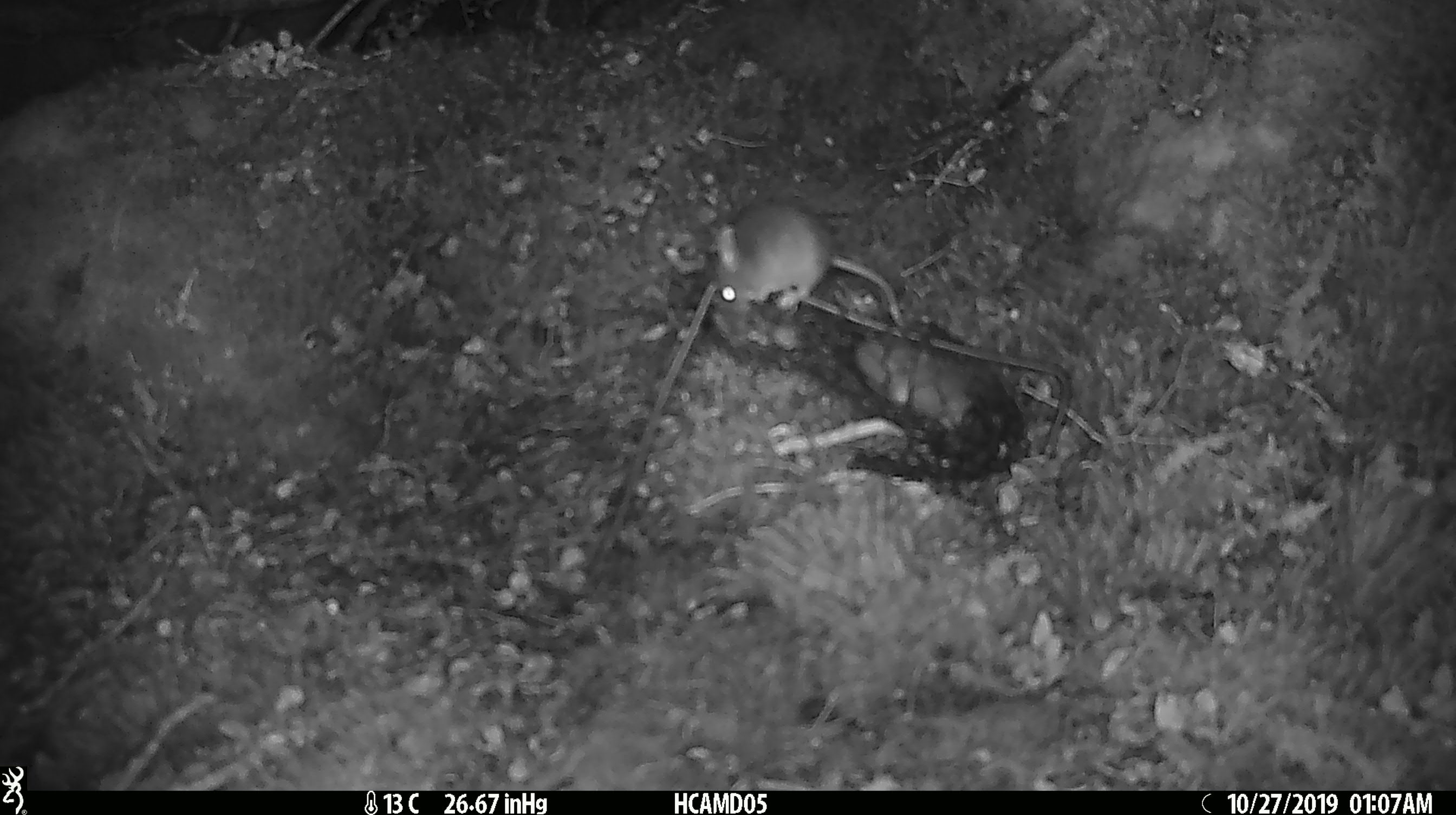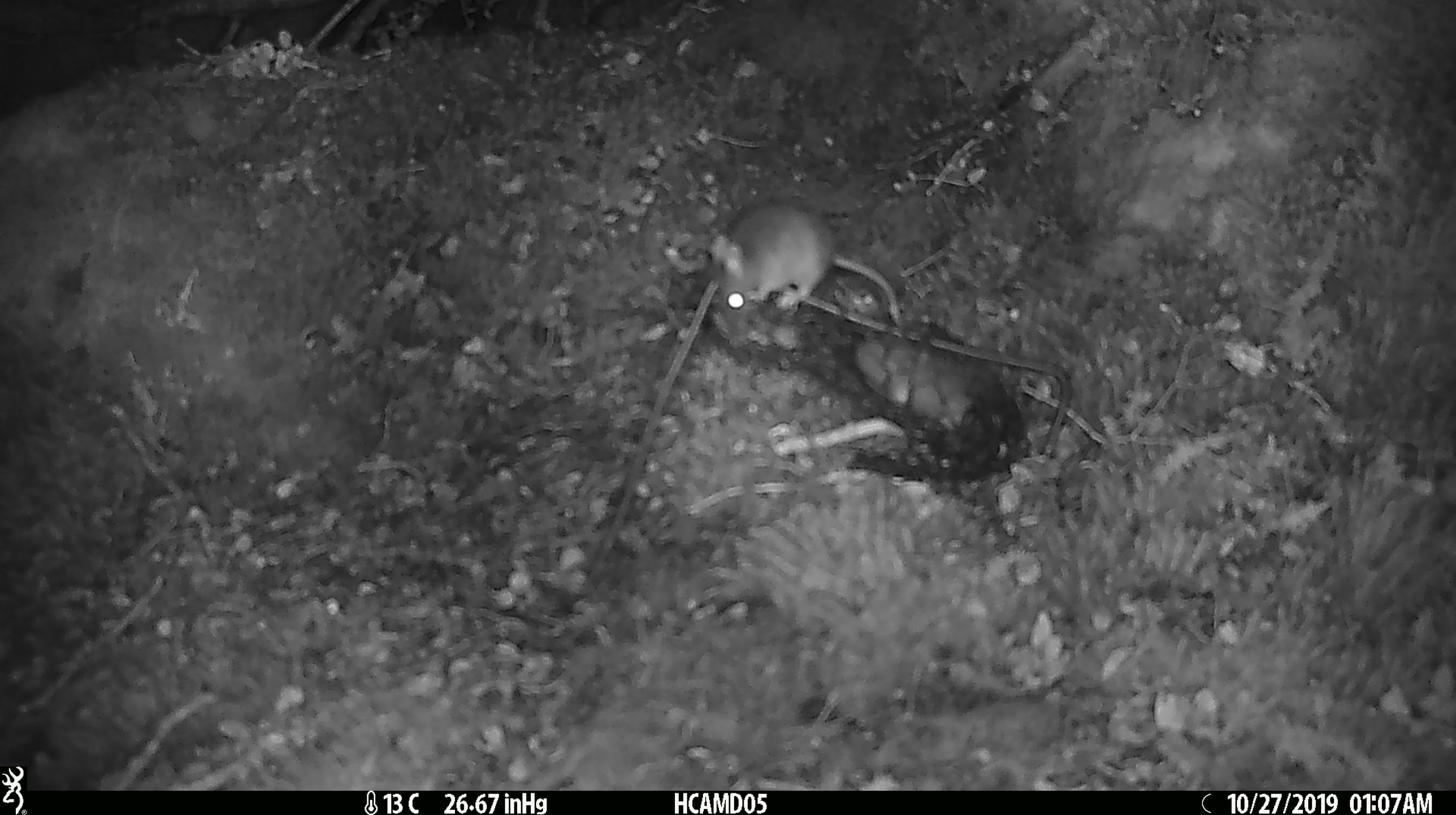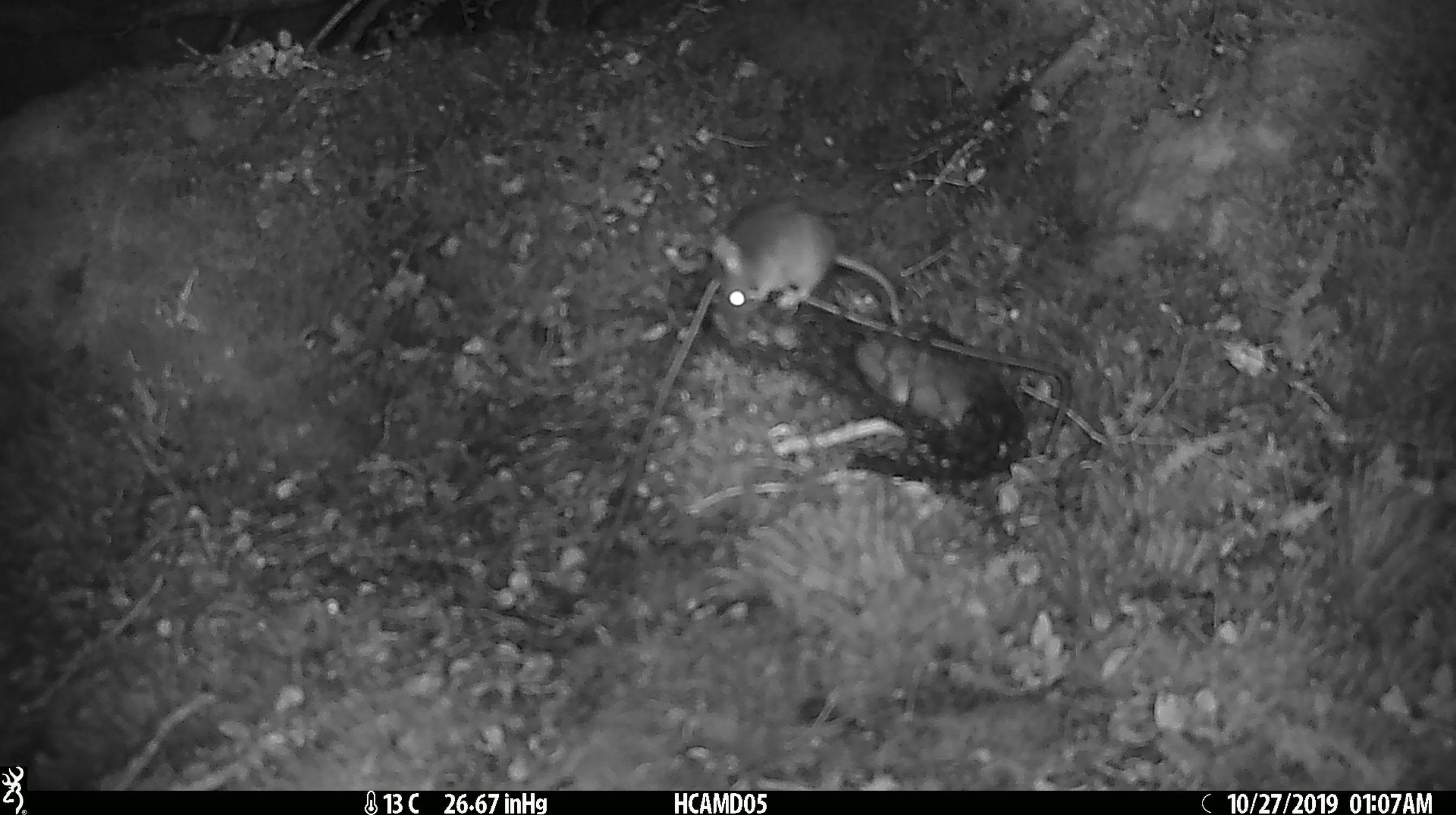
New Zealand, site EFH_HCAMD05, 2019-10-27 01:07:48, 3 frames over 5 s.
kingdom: Animalia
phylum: Chordata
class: Mammalia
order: Rodentia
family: Muridae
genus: Mus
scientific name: Mus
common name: mouse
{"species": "mouse (Mus)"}